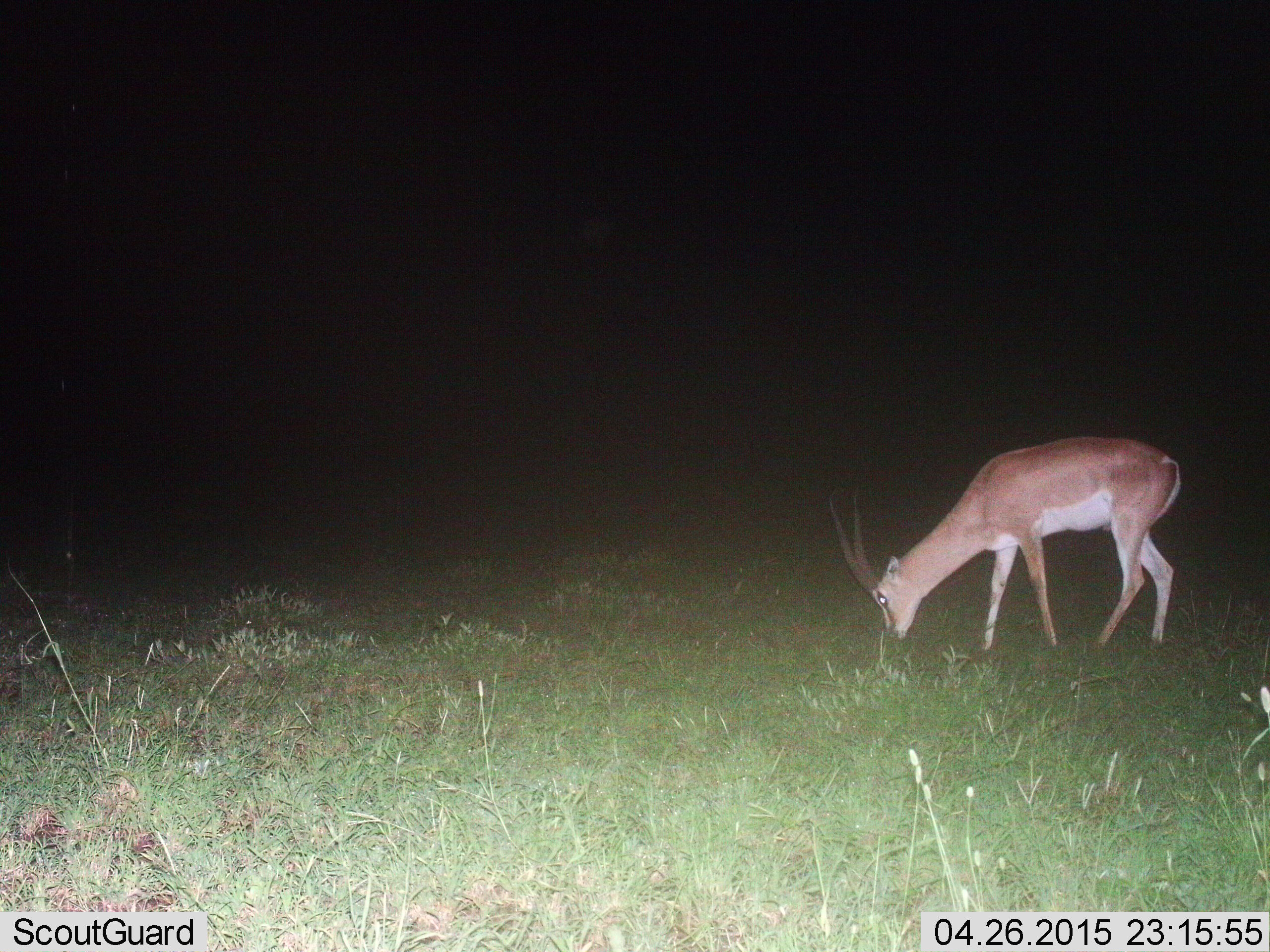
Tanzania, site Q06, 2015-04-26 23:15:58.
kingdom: Animalia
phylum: Chordata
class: Mammalia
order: Artiodactyla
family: Bovidae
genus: Nanger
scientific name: Nanger granti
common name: grant's gazelle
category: gazellegrants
Gazellegrants (grant's gazelle) (Nanger granti), count 1. Behavior (volunteer vote fractions): standing 10%, resting 0%, moving 0%, interacting 0%. Young present (vote fraction): 0%. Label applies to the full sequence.